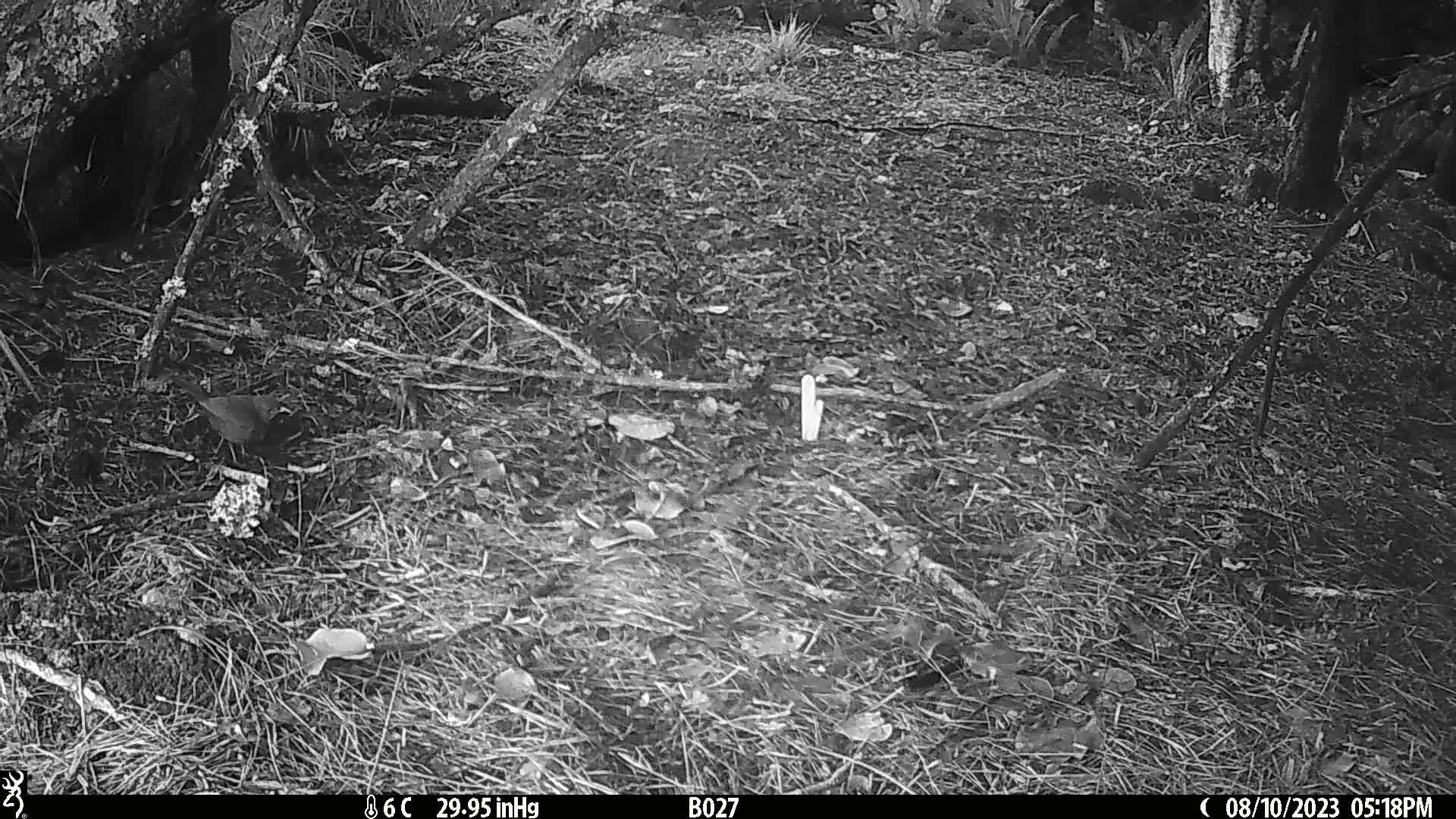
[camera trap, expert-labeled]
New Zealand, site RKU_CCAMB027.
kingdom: Animalia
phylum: Chordata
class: Aves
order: Passeriformes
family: Turdidae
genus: Turdus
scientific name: Turdus merula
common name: eurasian blackbird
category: blackbird